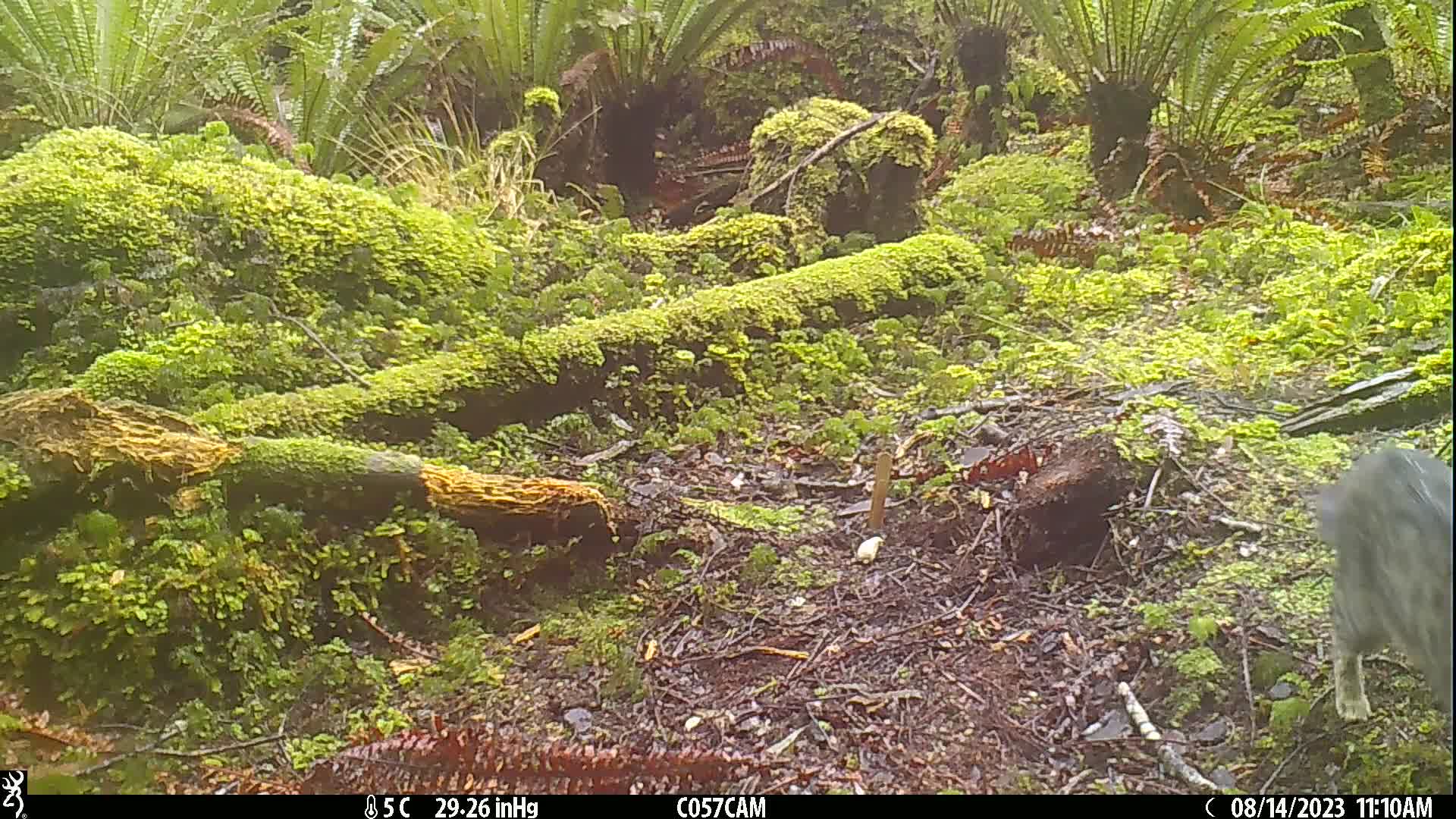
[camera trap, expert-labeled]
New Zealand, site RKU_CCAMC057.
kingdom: Animalia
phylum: Chordata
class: Mammalia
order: Carnivora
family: Felidae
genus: Felis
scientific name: Felis catus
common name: domestic cat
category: cat